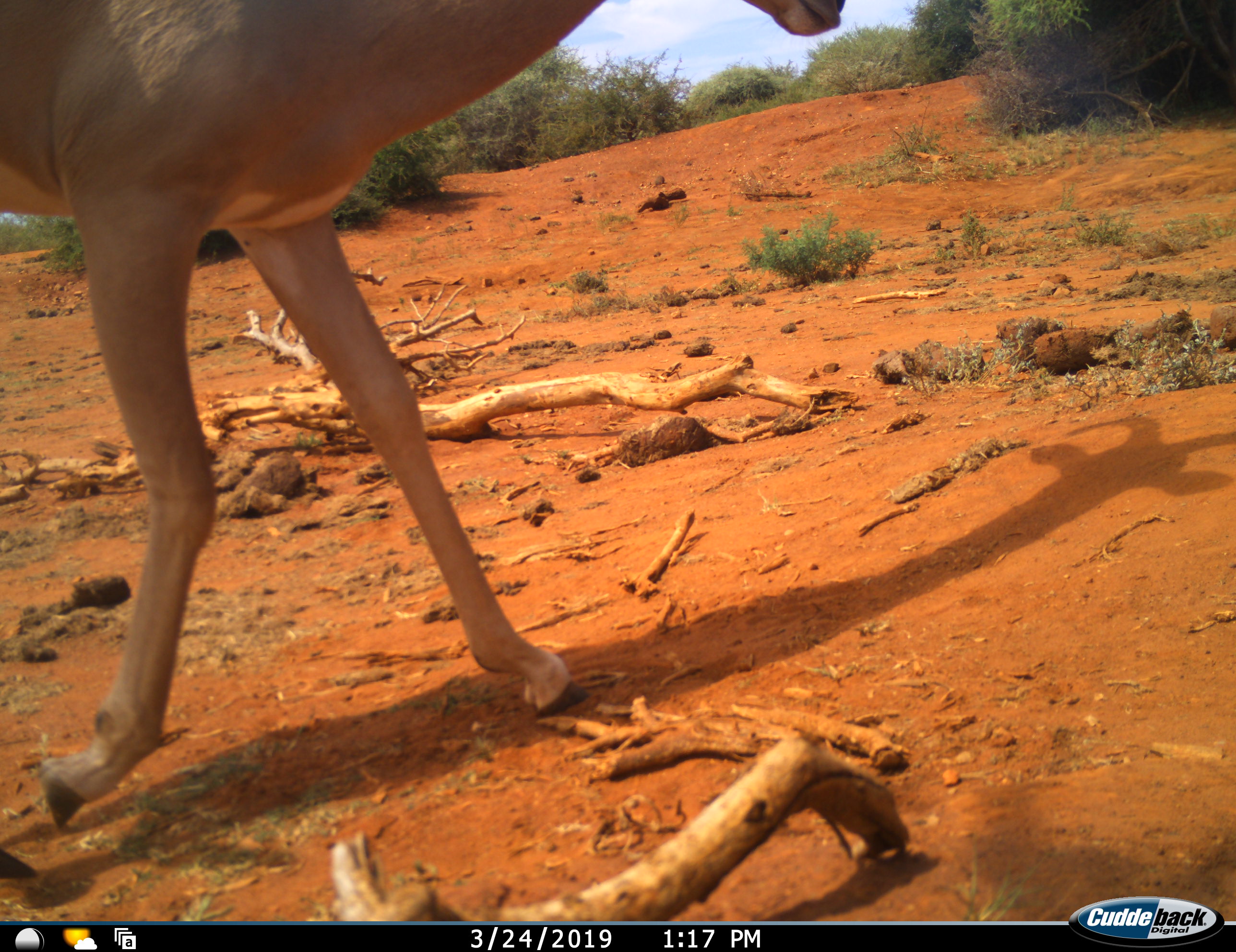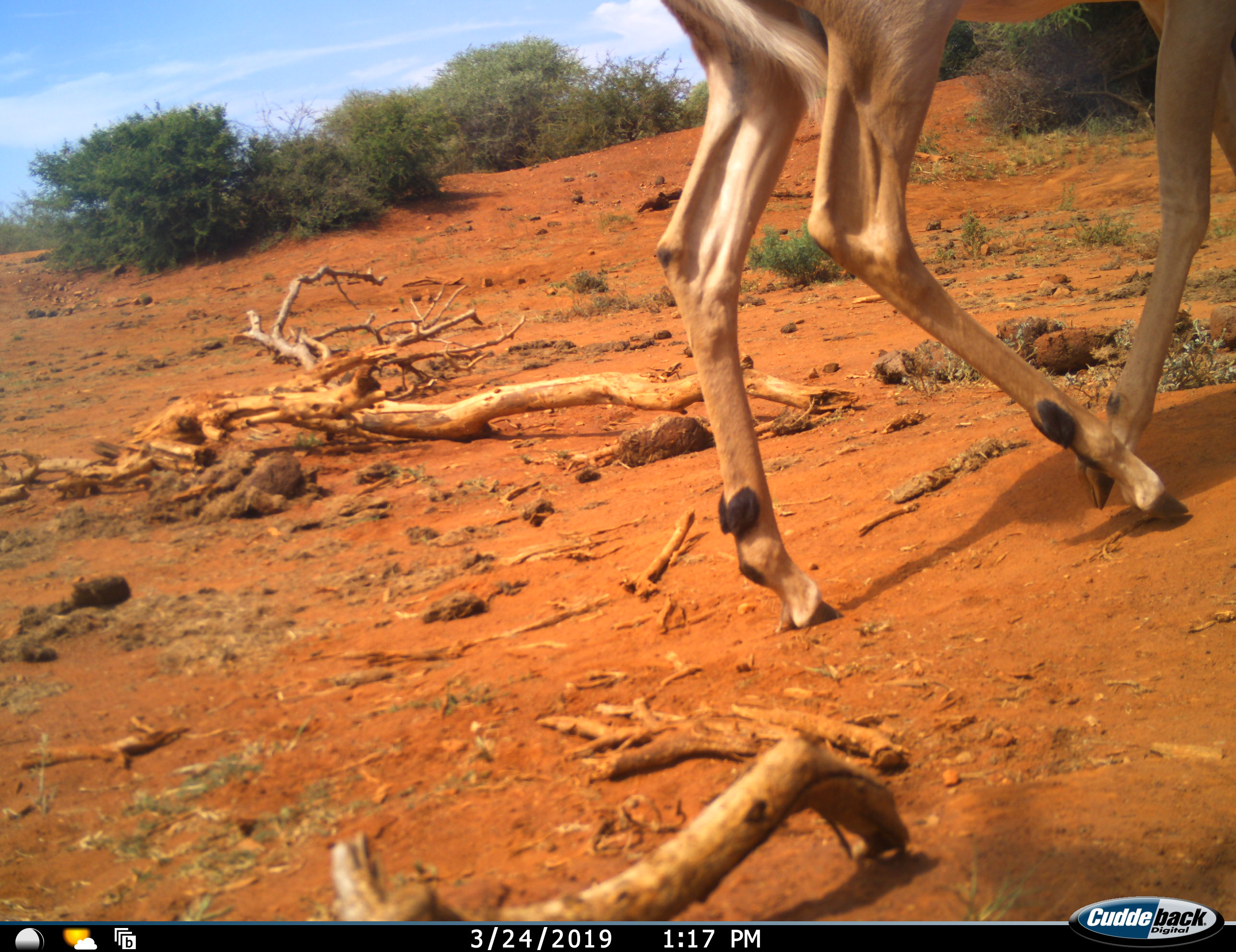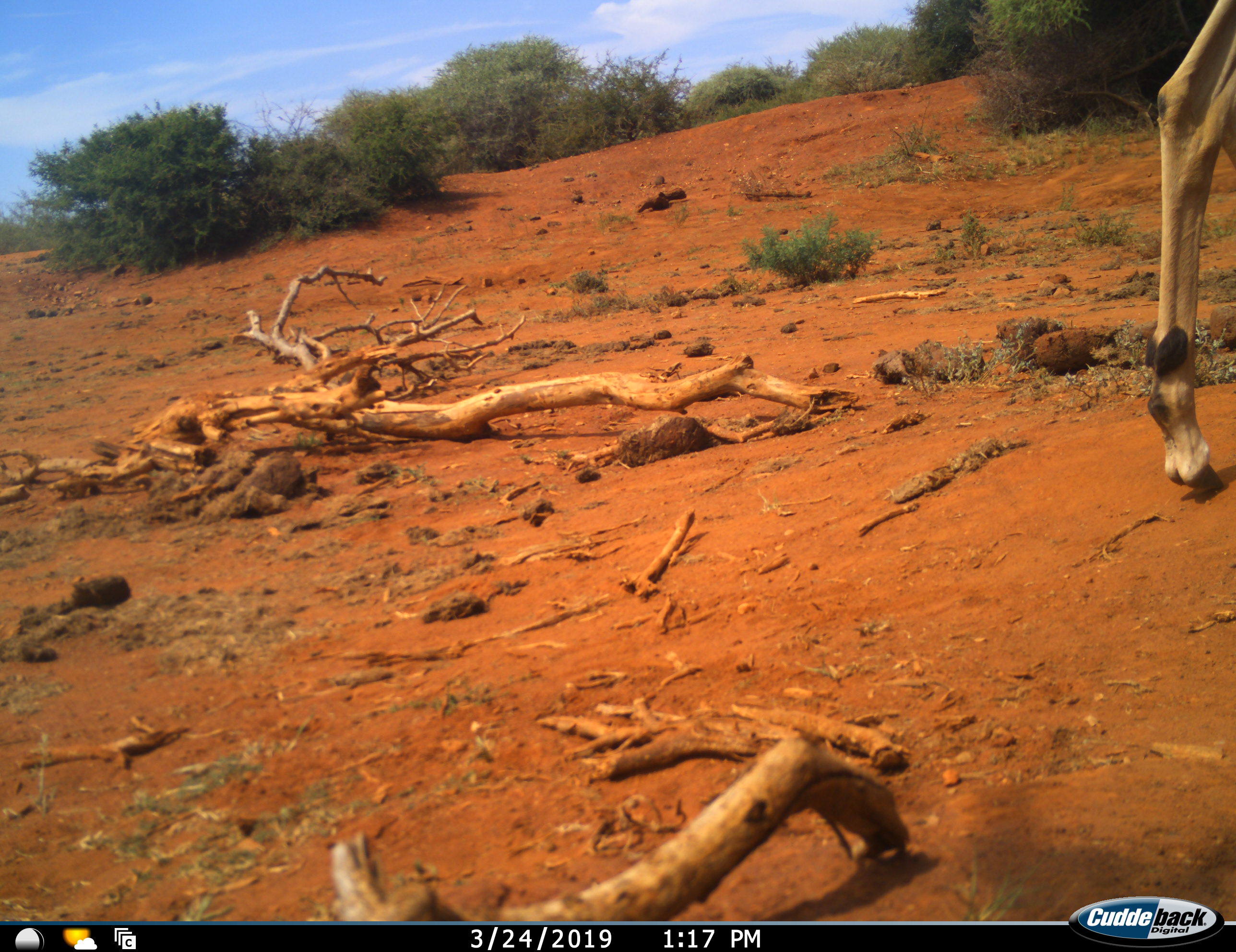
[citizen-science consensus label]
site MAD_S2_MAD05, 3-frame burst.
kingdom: Animalia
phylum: Chordata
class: Mammalia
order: Artiodactyla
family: Bovidae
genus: Aepyceros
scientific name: Aepyceros melampus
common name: impala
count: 1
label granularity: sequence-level